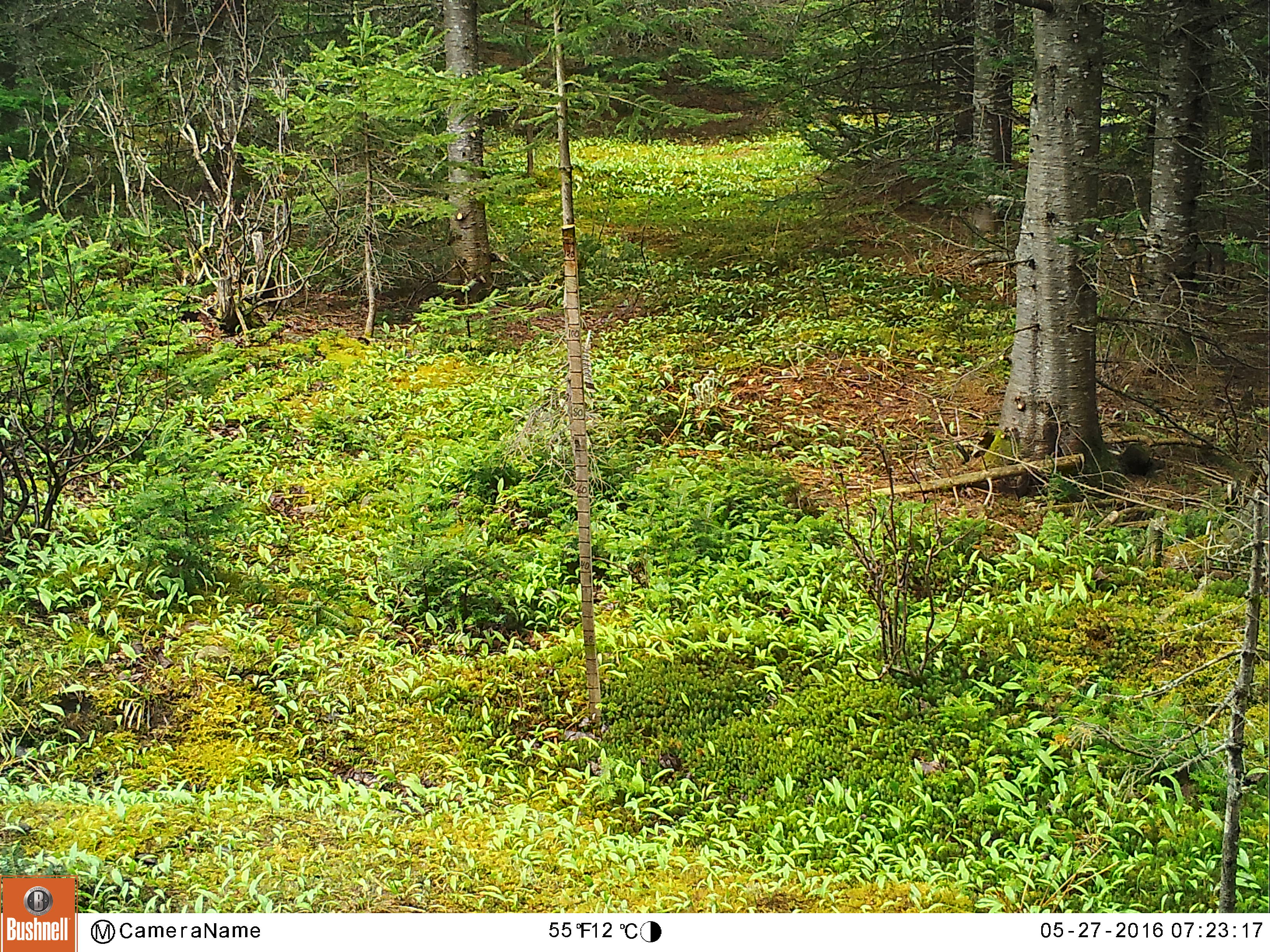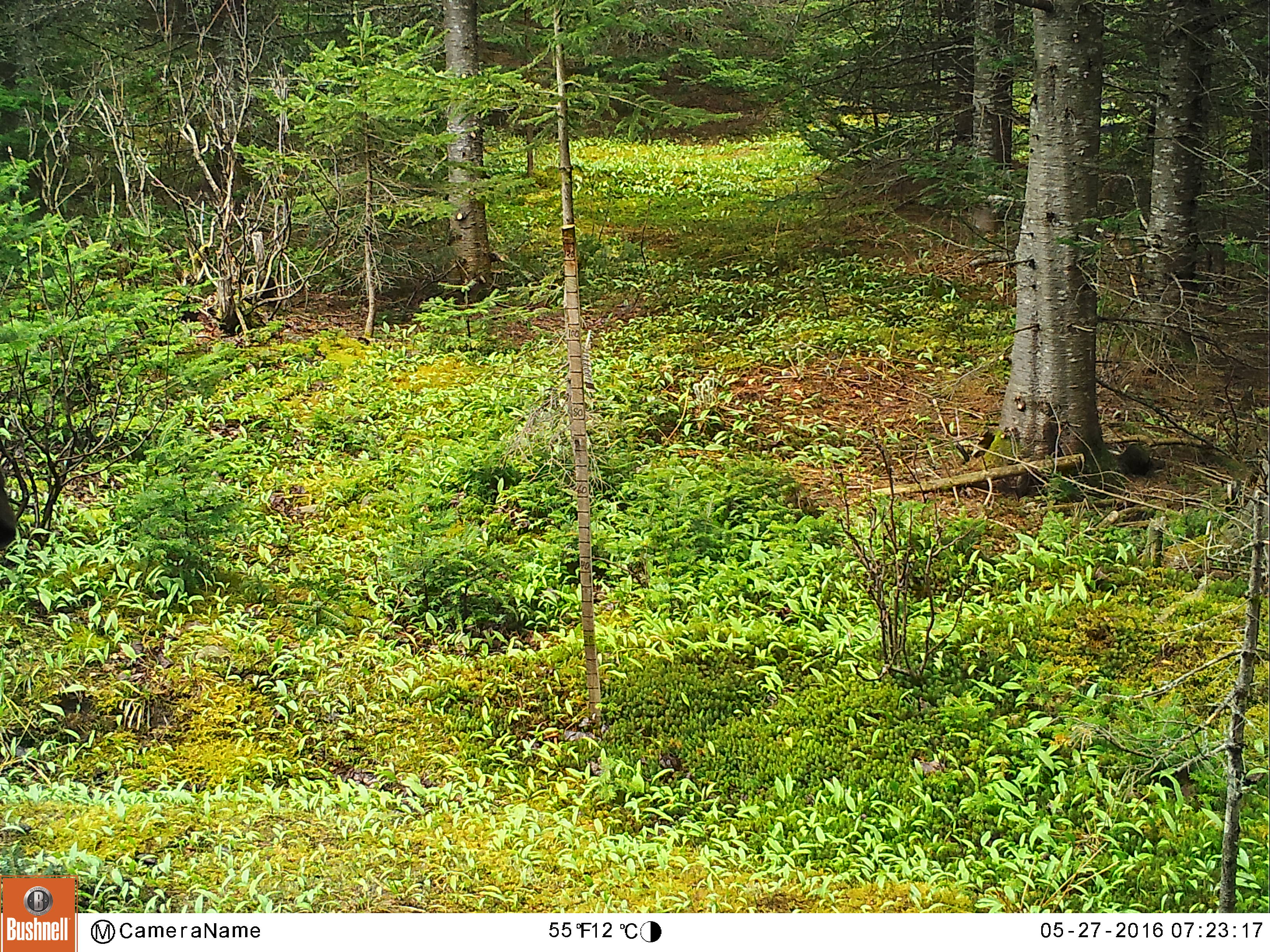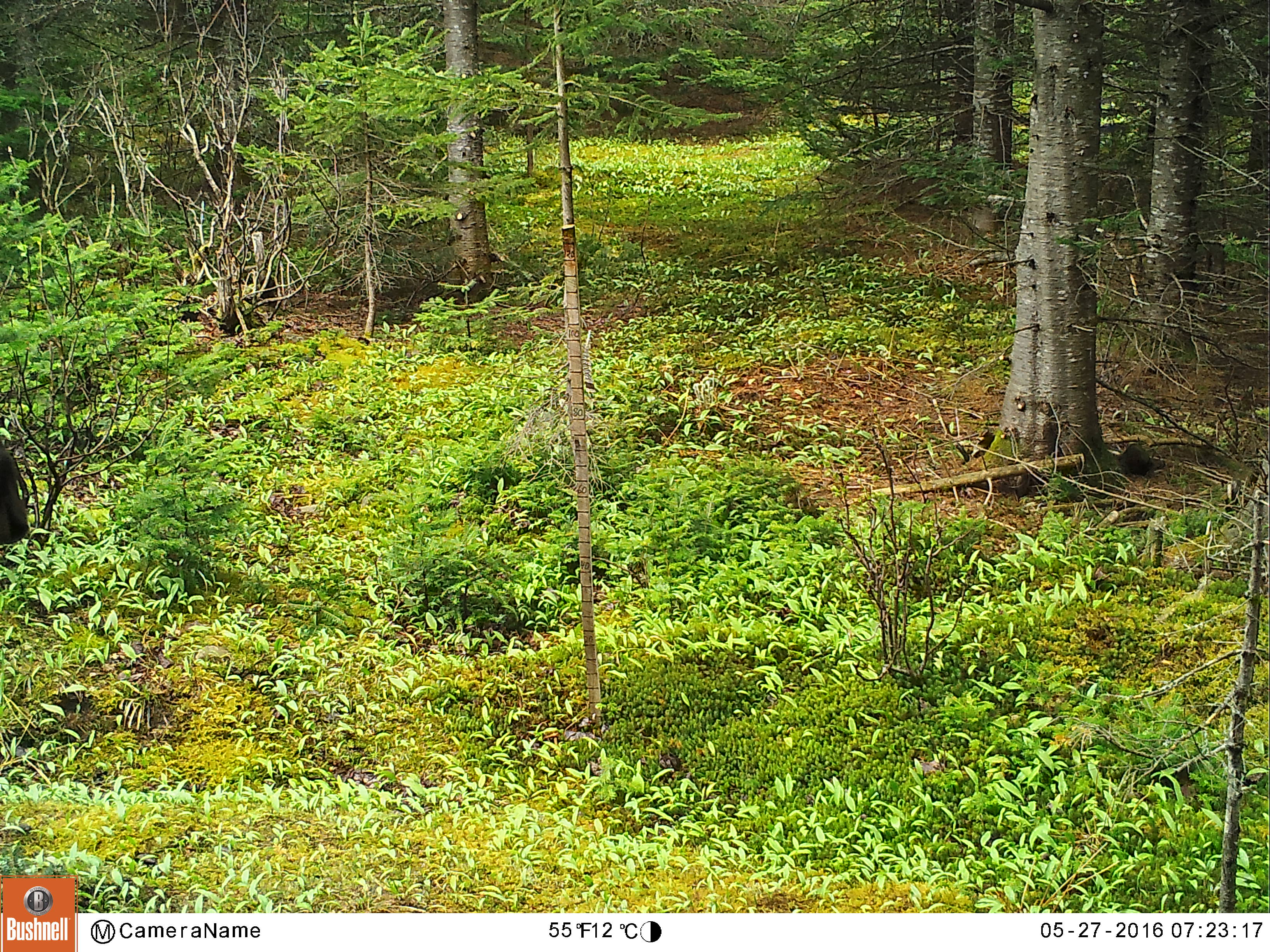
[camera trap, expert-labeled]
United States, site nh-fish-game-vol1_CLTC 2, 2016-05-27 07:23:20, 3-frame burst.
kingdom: Animalia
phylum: Chordata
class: Mammalia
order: Artiodactyla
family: Cervidae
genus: Alces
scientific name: Alces alces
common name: moose